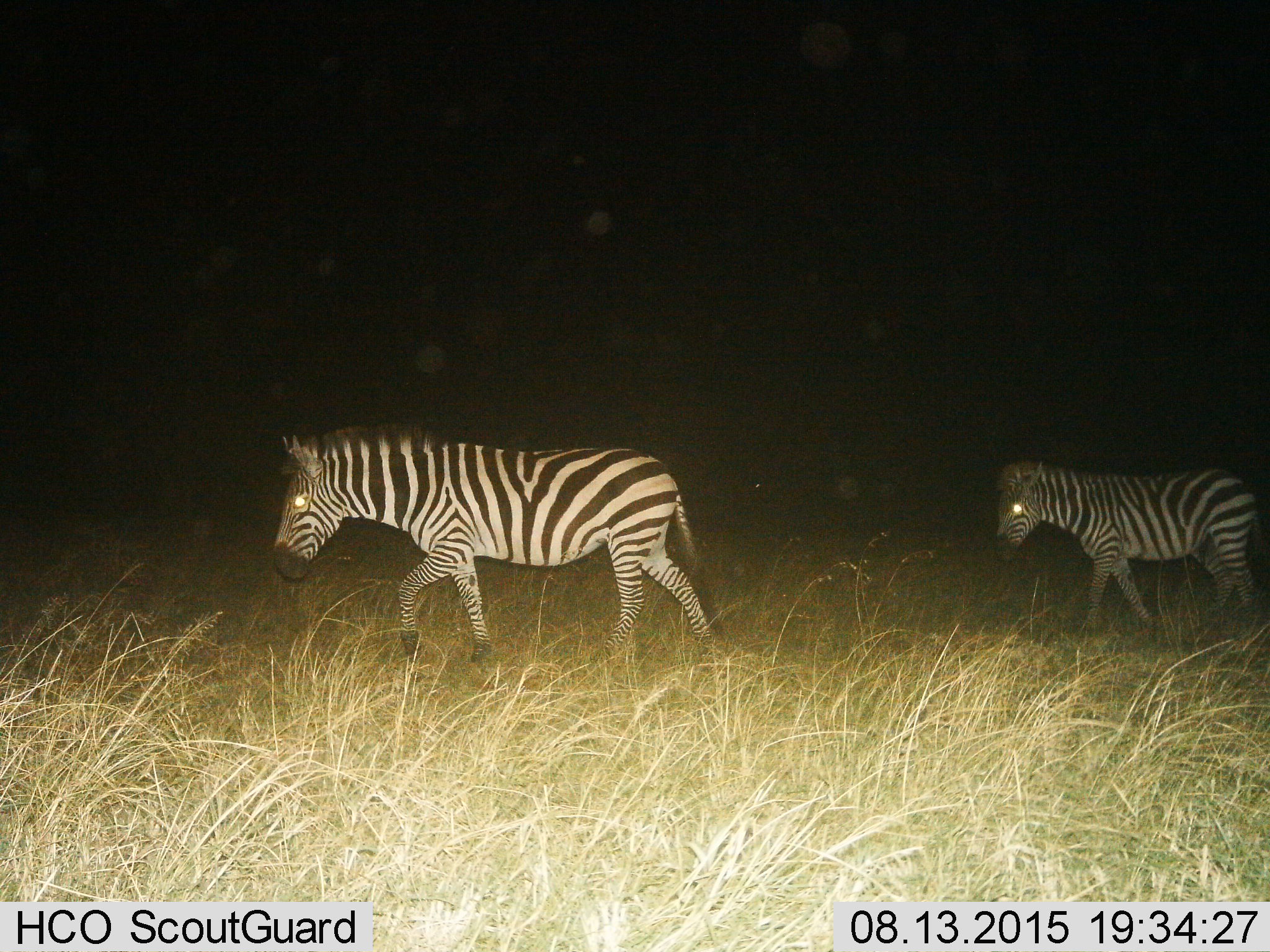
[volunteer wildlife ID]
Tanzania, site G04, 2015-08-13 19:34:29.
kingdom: Animalia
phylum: Chordata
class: Mammalia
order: Perissodactyla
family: Equidae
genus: Equus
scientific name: Equus quagga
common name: plains zebra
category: zebra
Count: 2.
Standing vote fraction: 12%.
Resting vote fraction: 0%.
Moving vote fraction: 88%.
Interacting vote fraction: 0%.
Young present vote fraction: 35%.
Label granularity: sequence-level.